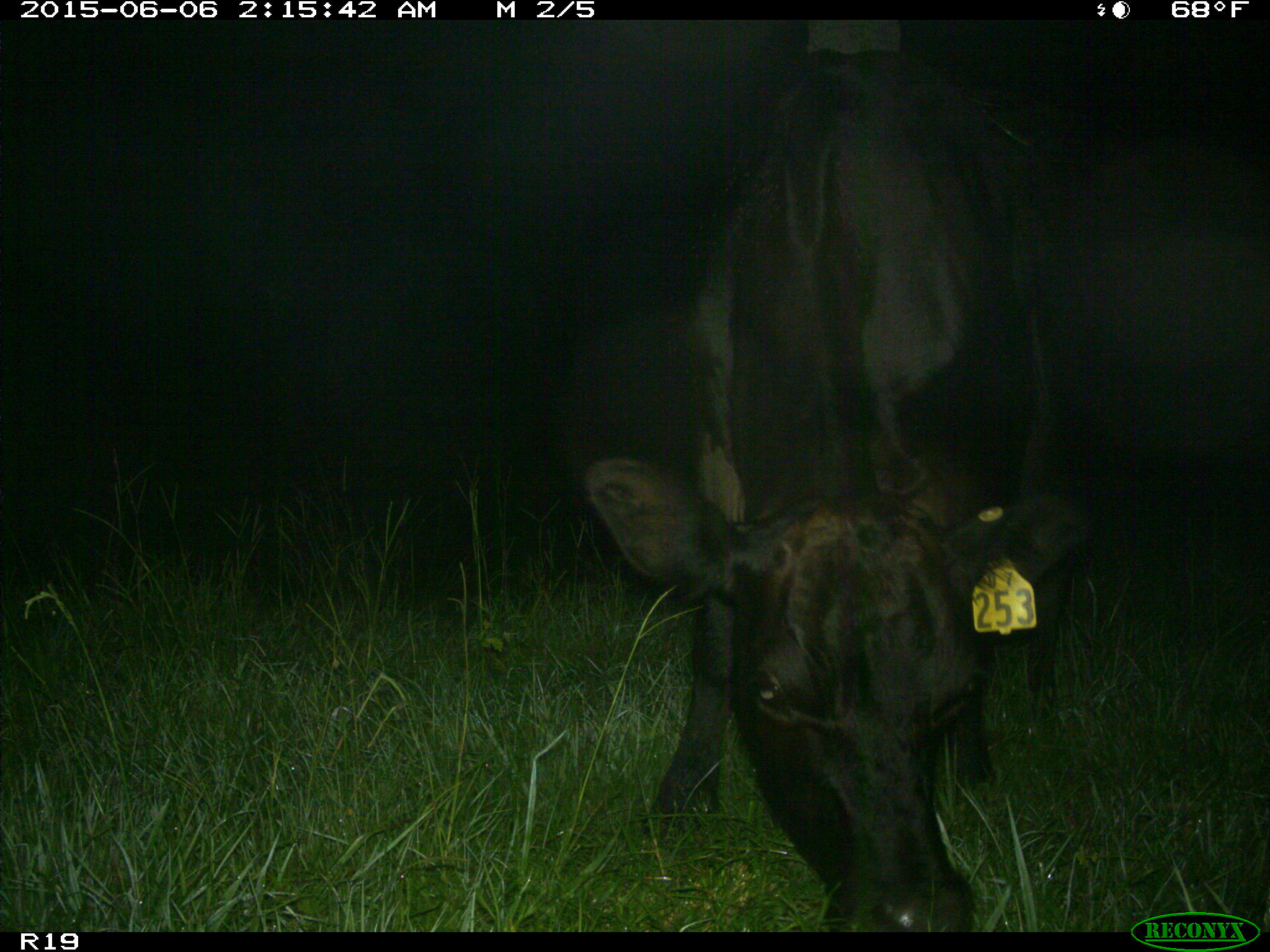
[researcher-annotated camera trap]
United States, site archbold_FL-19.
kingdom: Animalia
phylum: Chordata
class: Mammalia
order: Artiodactyla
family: Bovidae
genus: Bos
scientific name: Bos taurus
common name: domestic cow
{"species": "Bos taurus (domestic cow)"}